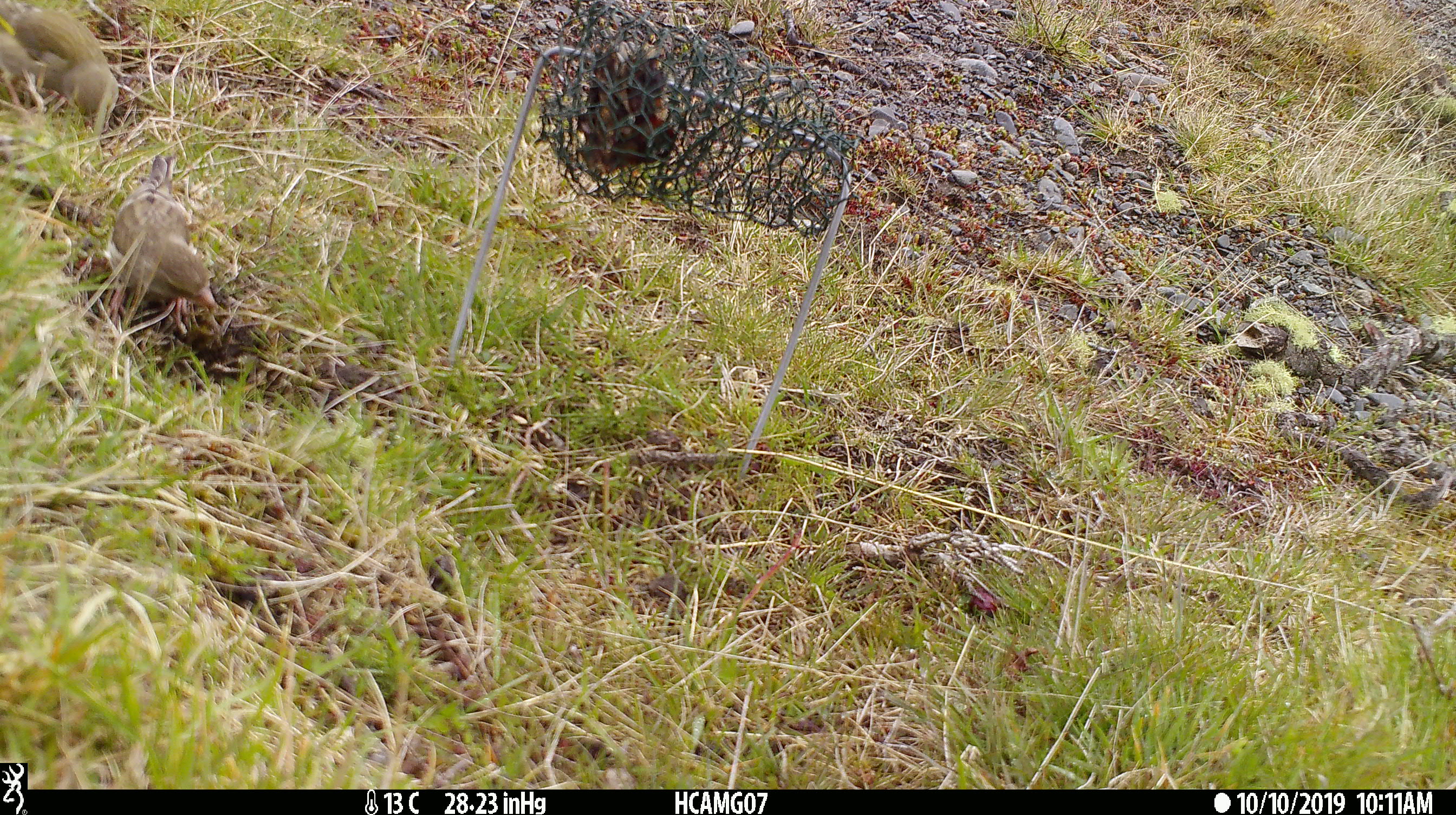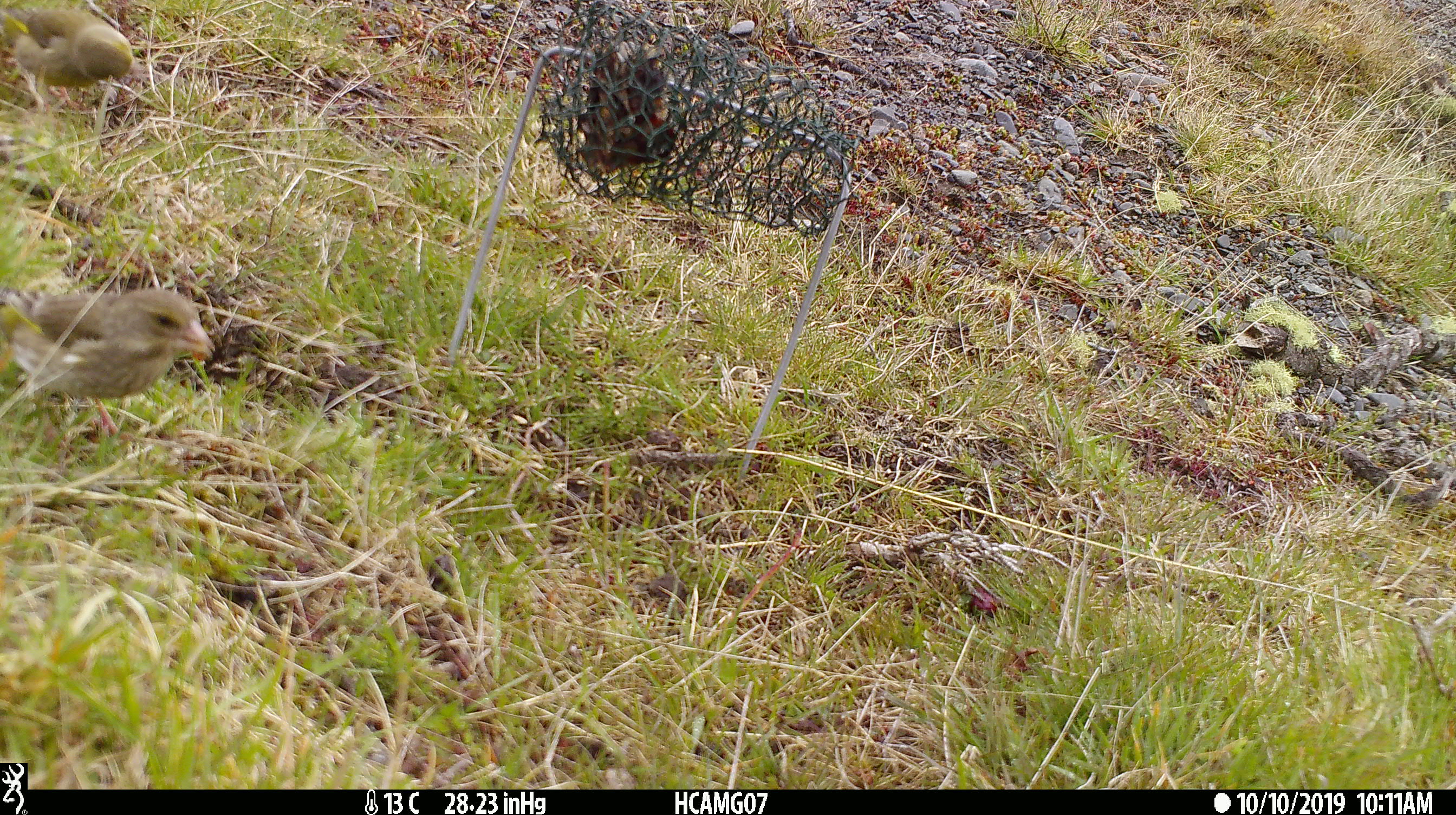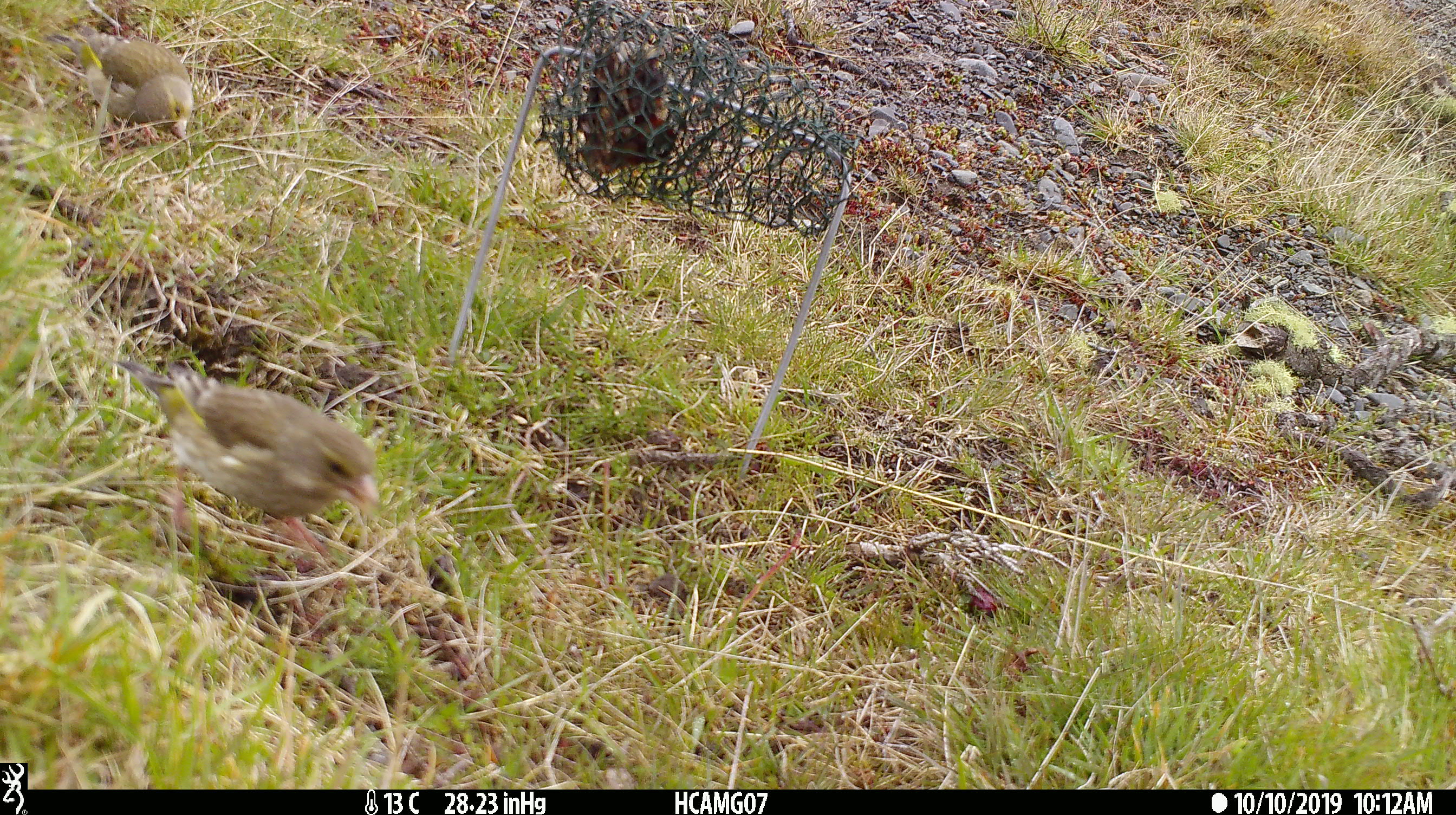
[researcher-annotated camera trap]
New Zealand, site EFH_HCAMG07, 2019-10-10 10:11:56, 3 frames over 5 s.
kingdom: Animalia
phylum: Chordata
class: Aves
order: Passeriformes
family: Fringillidae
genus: Chloris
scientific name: Chloris chloris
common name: greenfinch